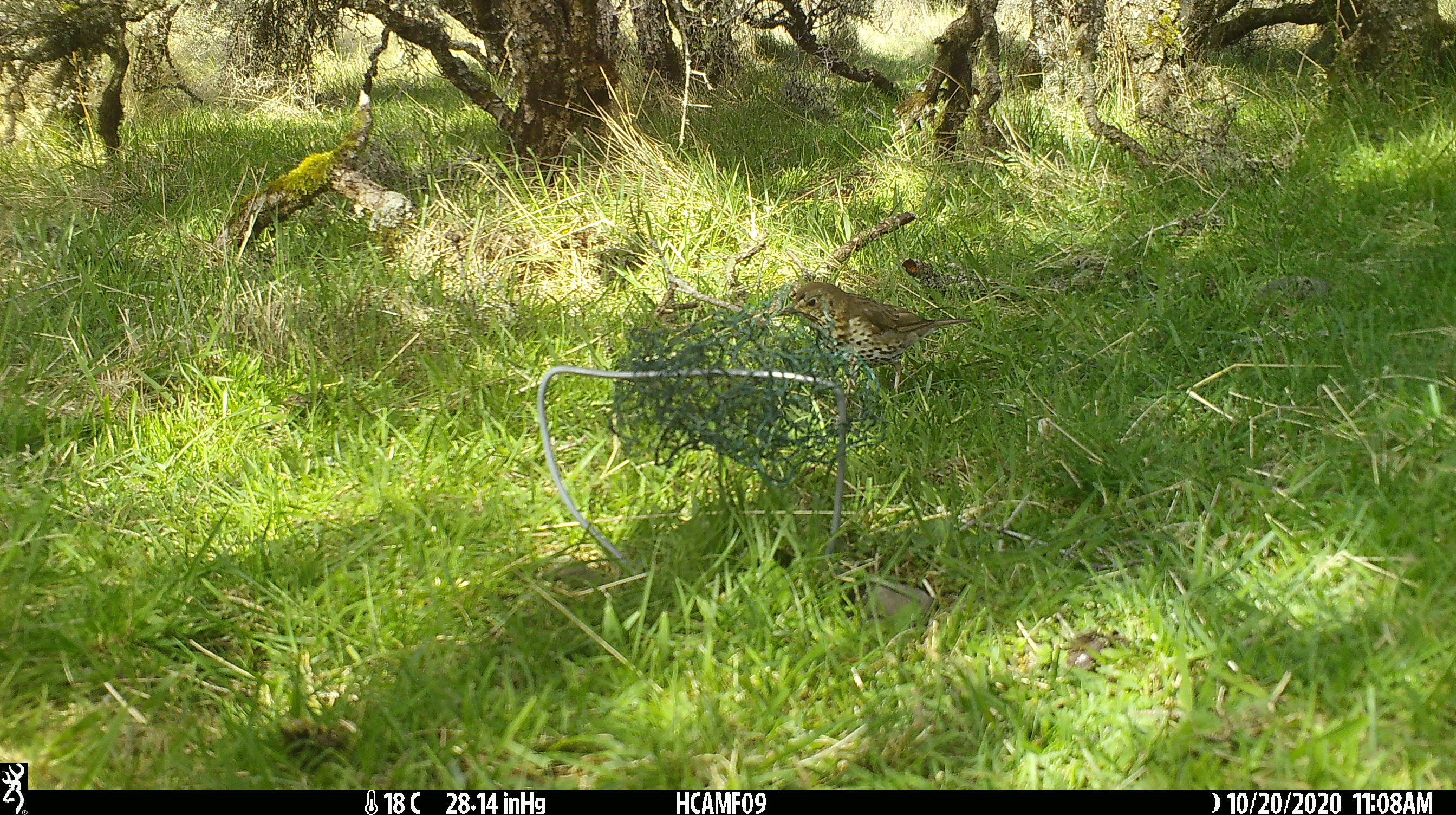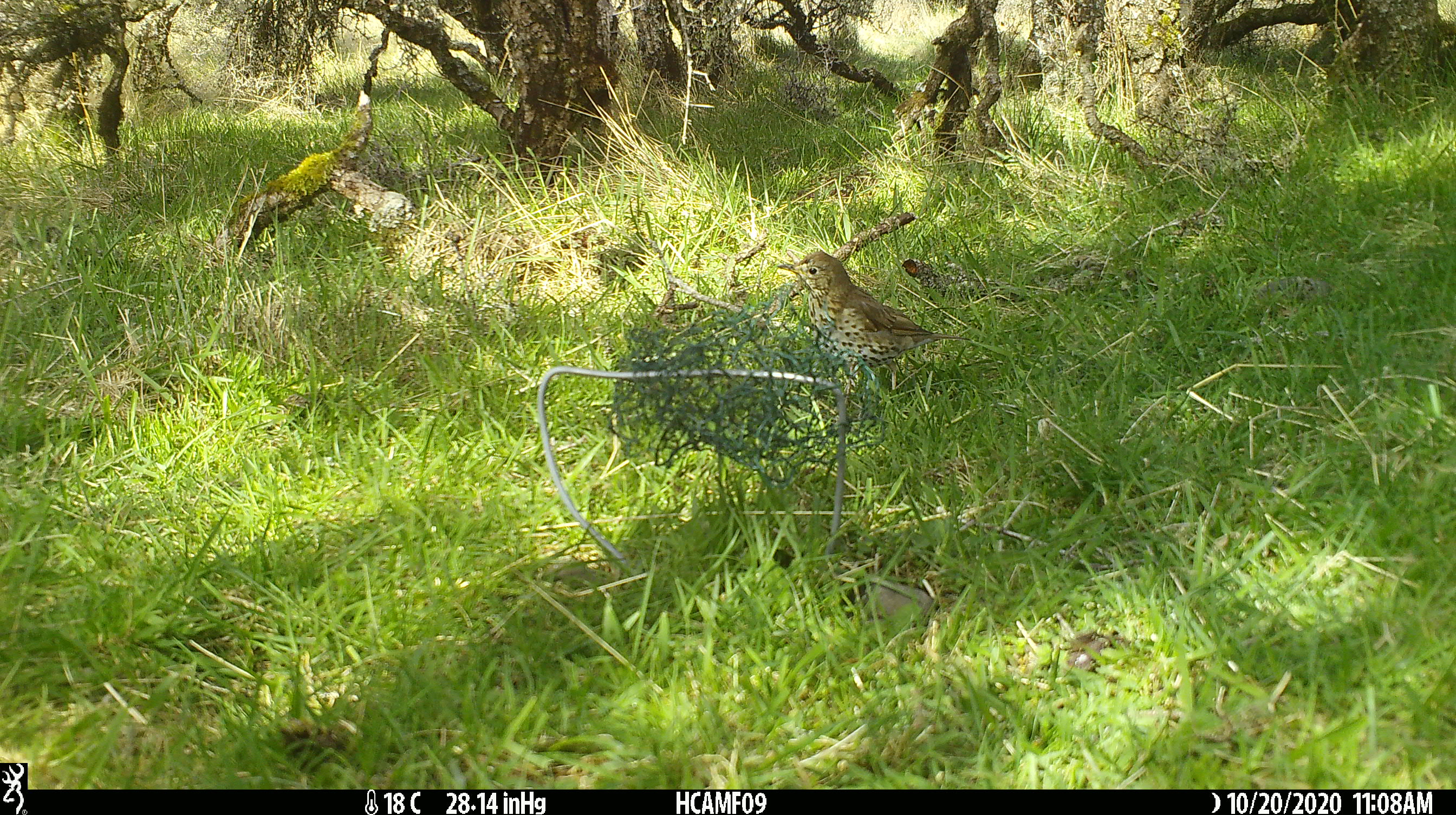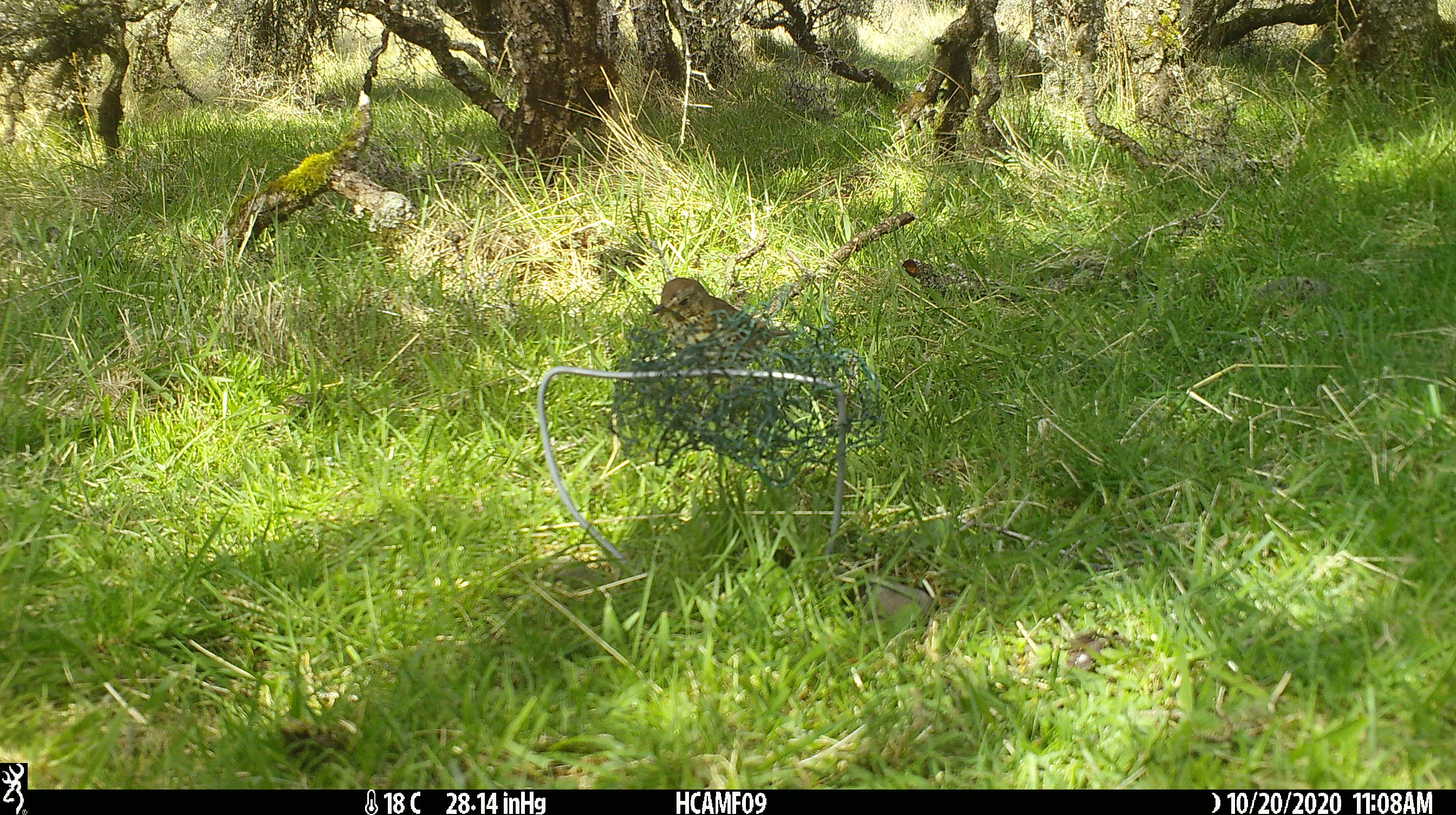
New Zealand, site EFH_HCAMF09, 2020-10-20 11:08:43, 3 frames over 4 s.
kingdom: Animalia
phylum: Chordata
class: Aves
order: Passeriformes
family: Turdidae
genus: Turdus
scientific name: Turdus philomelos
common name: song thrush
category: thrush